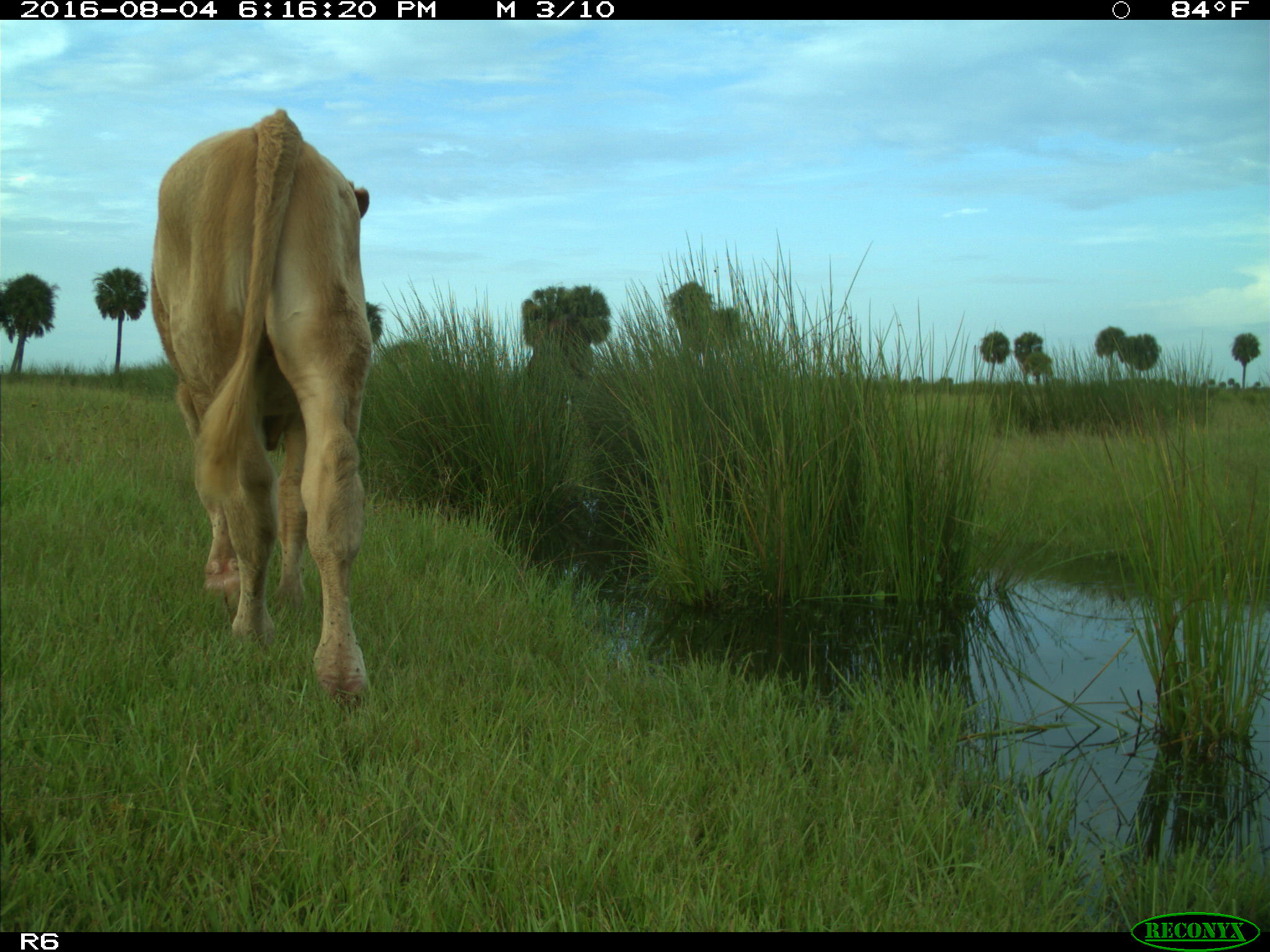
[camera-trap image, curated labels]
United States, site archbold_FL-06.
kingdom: Animalia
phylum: Chordata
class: Mammalia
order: Artiodactyla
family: Bovidae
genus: Bos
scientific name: Bos taurus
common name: domestic cow